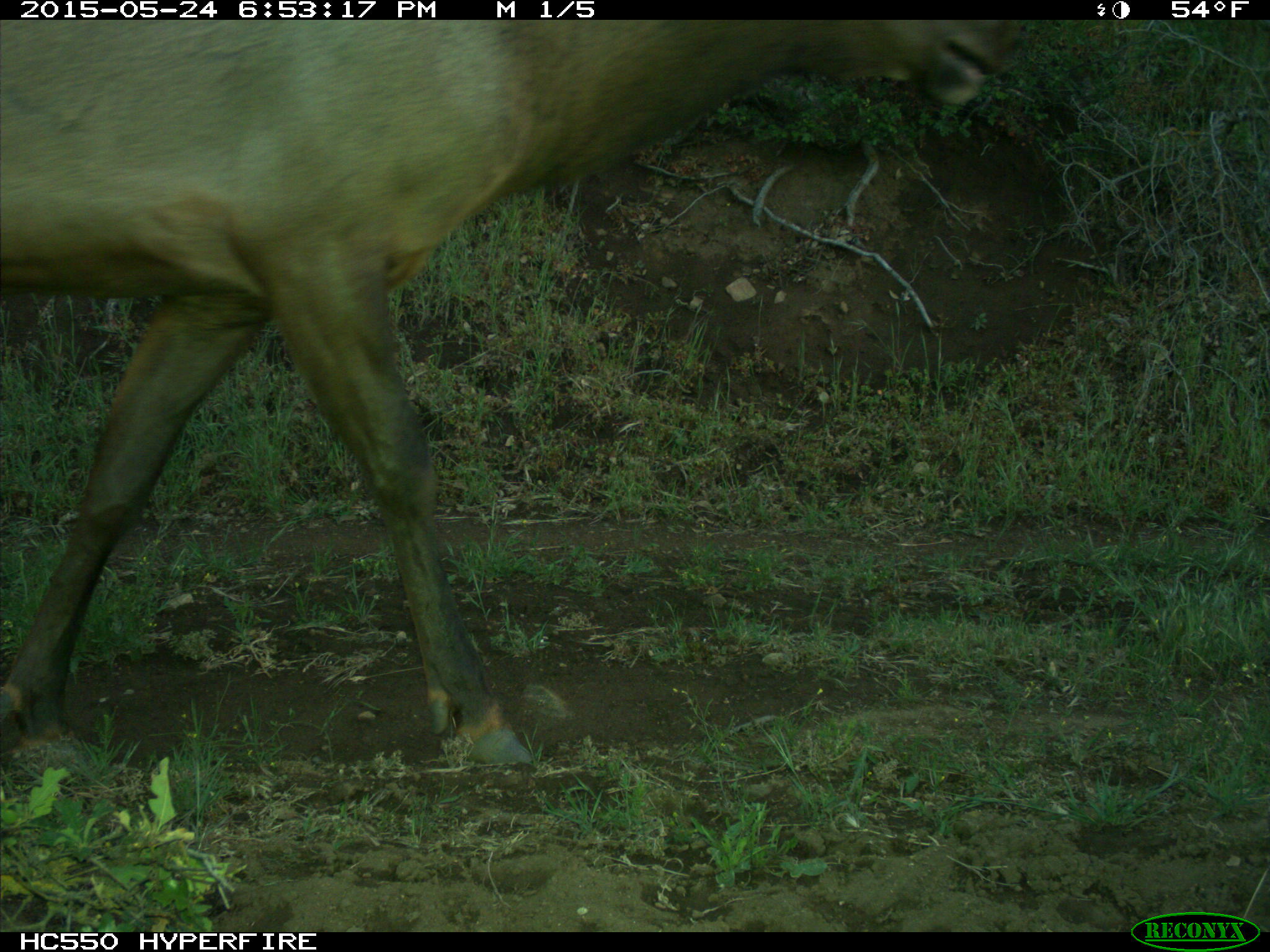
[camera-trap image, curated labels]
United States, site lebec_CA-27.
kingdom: Animalia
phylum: Chordata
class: Mammalia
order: Artiodactyla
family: Cervidae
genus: Cervus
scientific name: Cervus canadensis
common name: elk